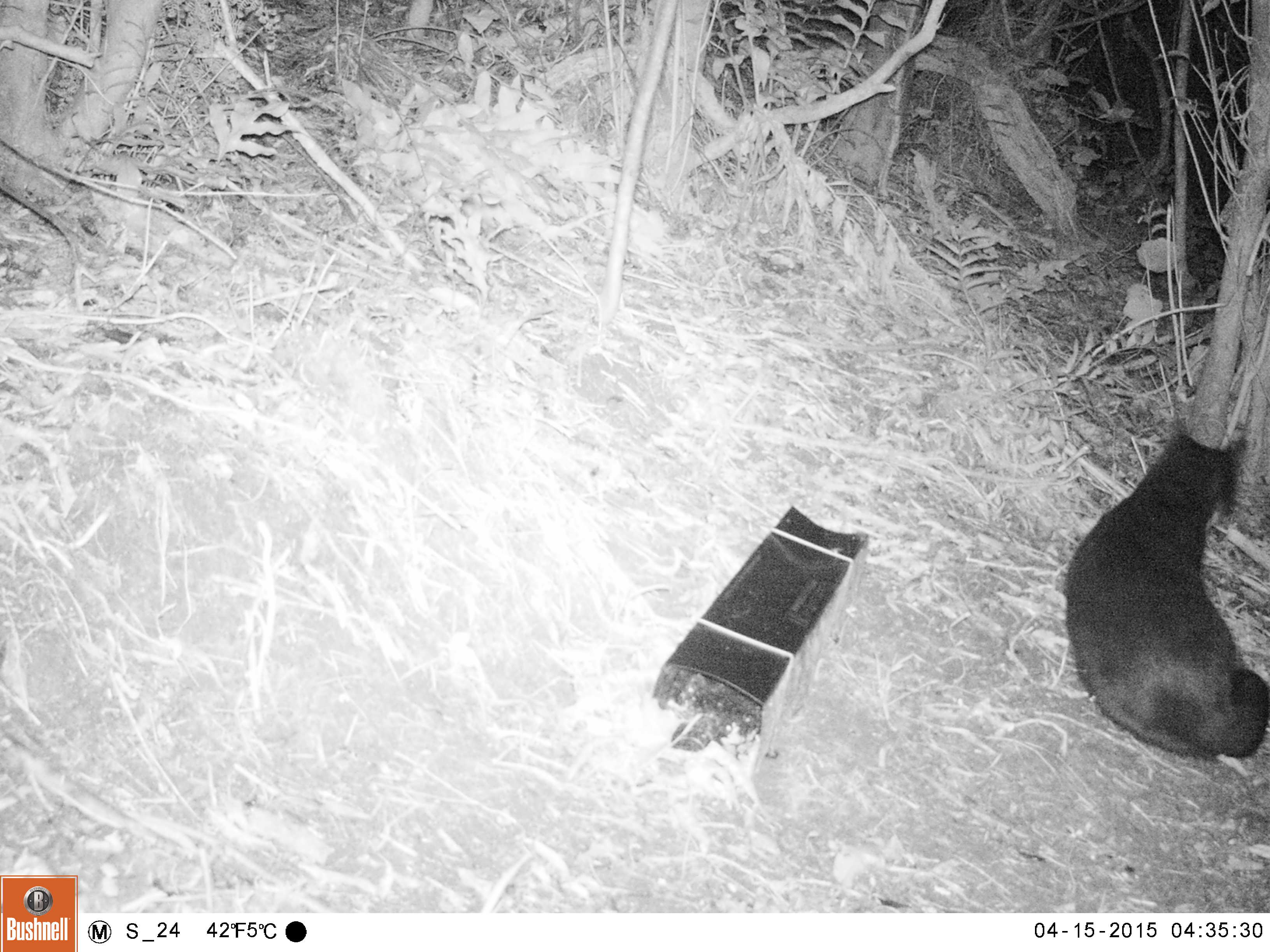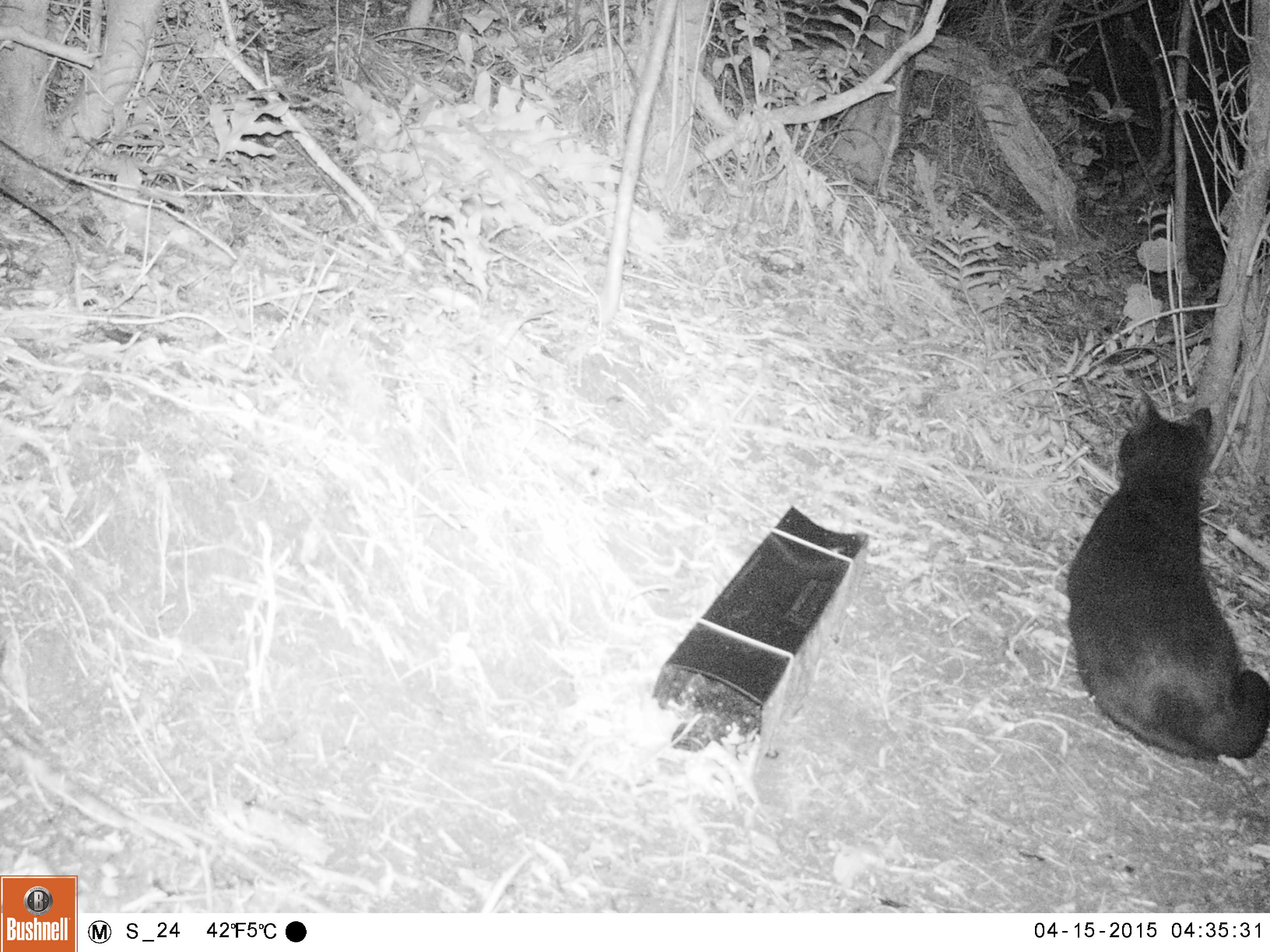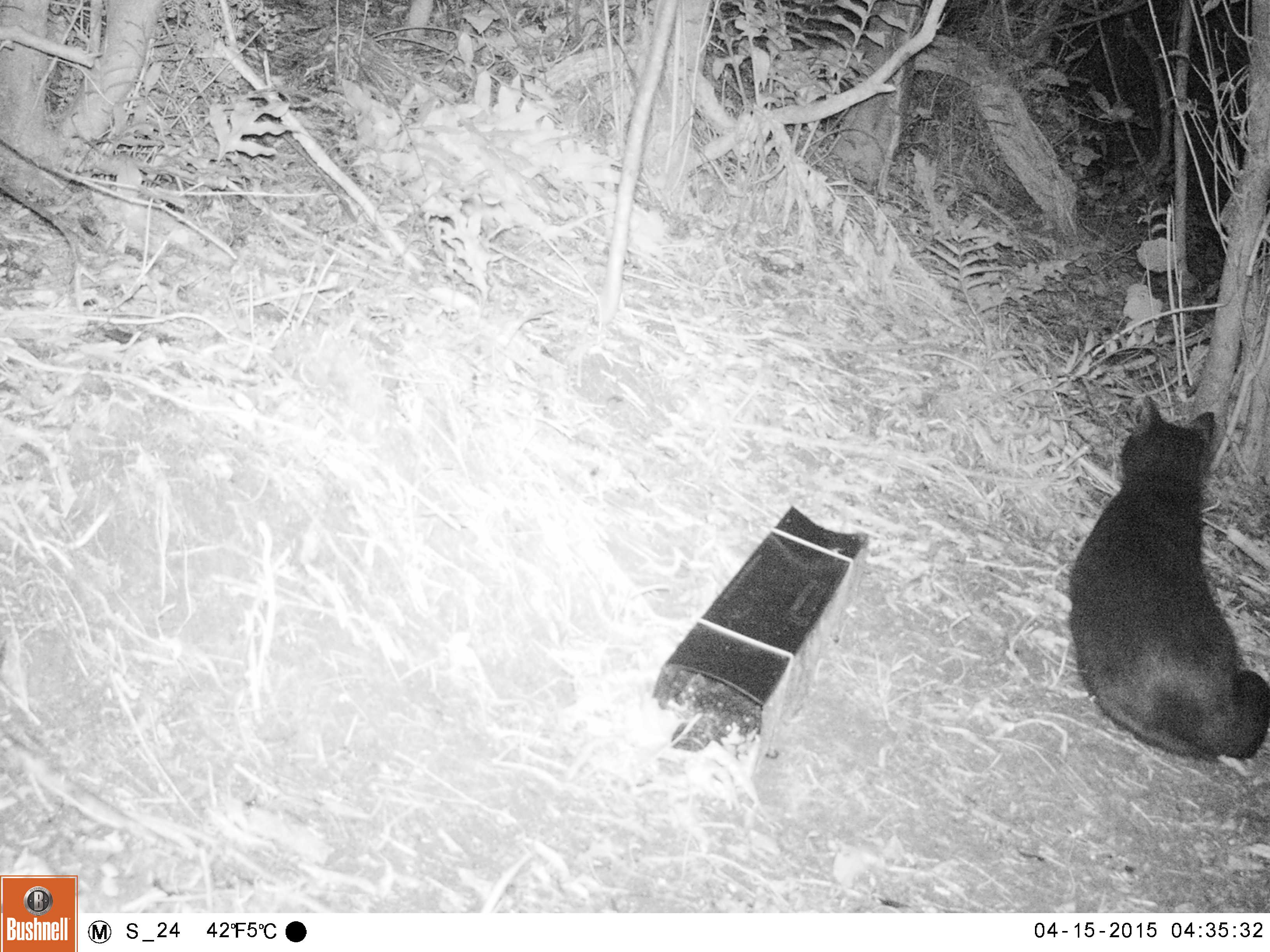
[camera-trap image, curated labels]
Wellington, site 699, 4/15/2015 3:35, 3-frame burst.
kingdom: Animalia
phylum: Chordata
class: Mammalia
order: Carnivora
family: Felidae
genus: Felis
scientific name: Felis catus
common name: cat